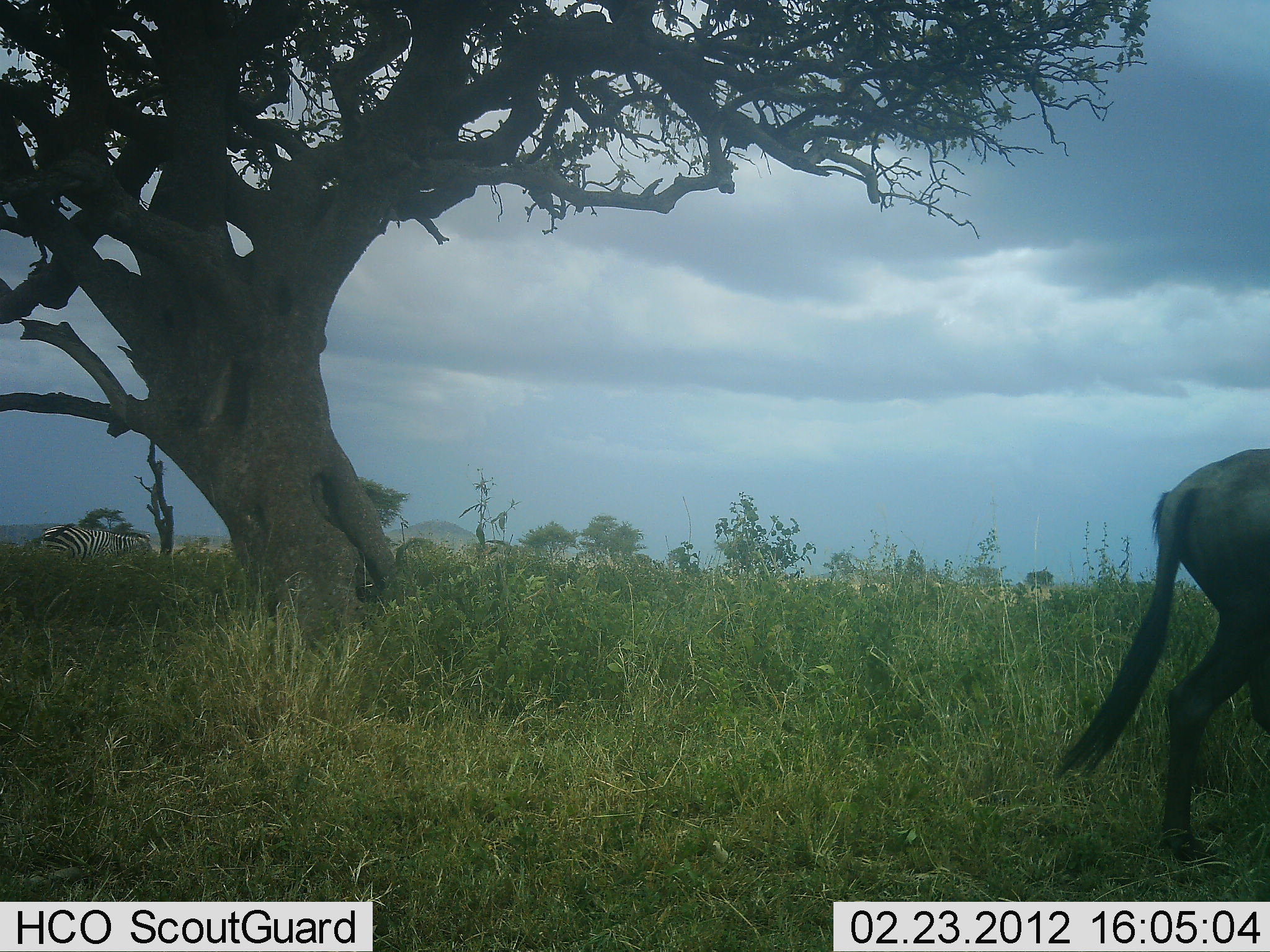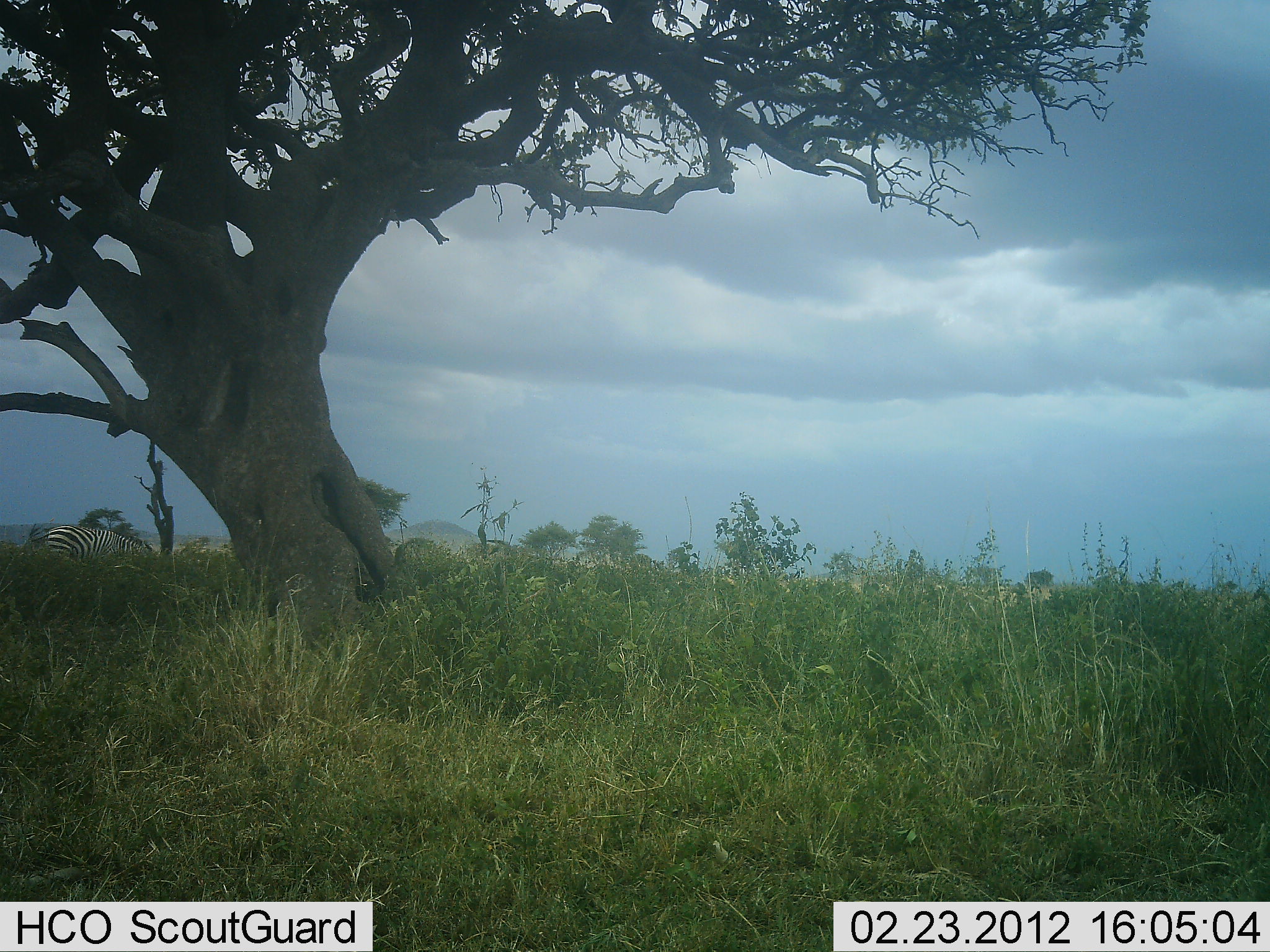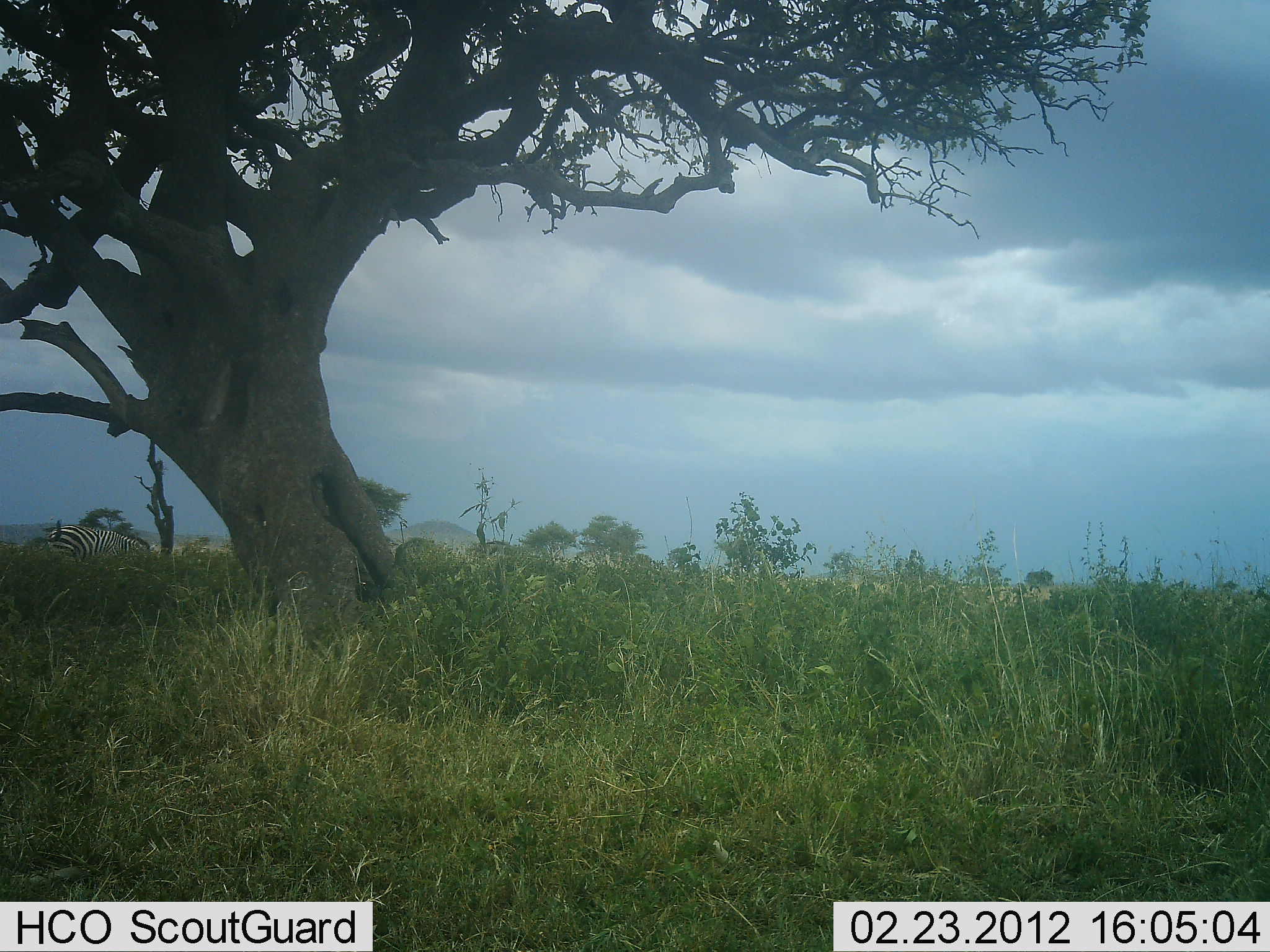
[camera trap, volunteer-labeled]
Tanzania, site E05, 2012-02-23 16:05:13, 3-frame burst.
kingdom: Animalia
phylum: Chordata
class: Mammalia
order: Artiodactyla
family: Bovidae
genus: Connochaetes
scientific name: Connochaetes taurinus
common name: blue wildebeest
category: wildebeest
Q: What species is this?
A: Wildebeest (blue wildebeest) (Connochaetes taurinus).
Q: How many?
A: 1.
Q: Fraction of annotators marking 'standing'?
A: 0%.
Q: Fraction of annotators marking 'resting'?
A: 0%.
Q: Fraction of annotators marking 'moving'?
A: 100%.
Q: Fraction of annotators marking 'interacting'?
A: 0%.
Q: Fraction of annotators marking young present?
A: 0%.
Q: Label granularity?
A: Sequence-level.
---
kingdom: Animalia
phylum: Chordata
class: Mammalia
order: Perissodactyla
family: Equidae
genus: Equus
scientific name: Equus quagga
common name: plains zebra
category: zebra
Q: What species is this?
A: Zebra (plains zebra) (Equus quagga).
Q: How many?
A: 1.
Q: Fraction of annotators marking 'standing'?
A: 20%.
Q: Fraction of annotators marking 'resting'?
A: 8%.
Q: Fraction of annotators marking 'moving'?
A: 8%.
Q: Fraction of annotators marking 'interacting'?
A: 0%.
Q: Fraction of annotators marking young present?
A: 0%.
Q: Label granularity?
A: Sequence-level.